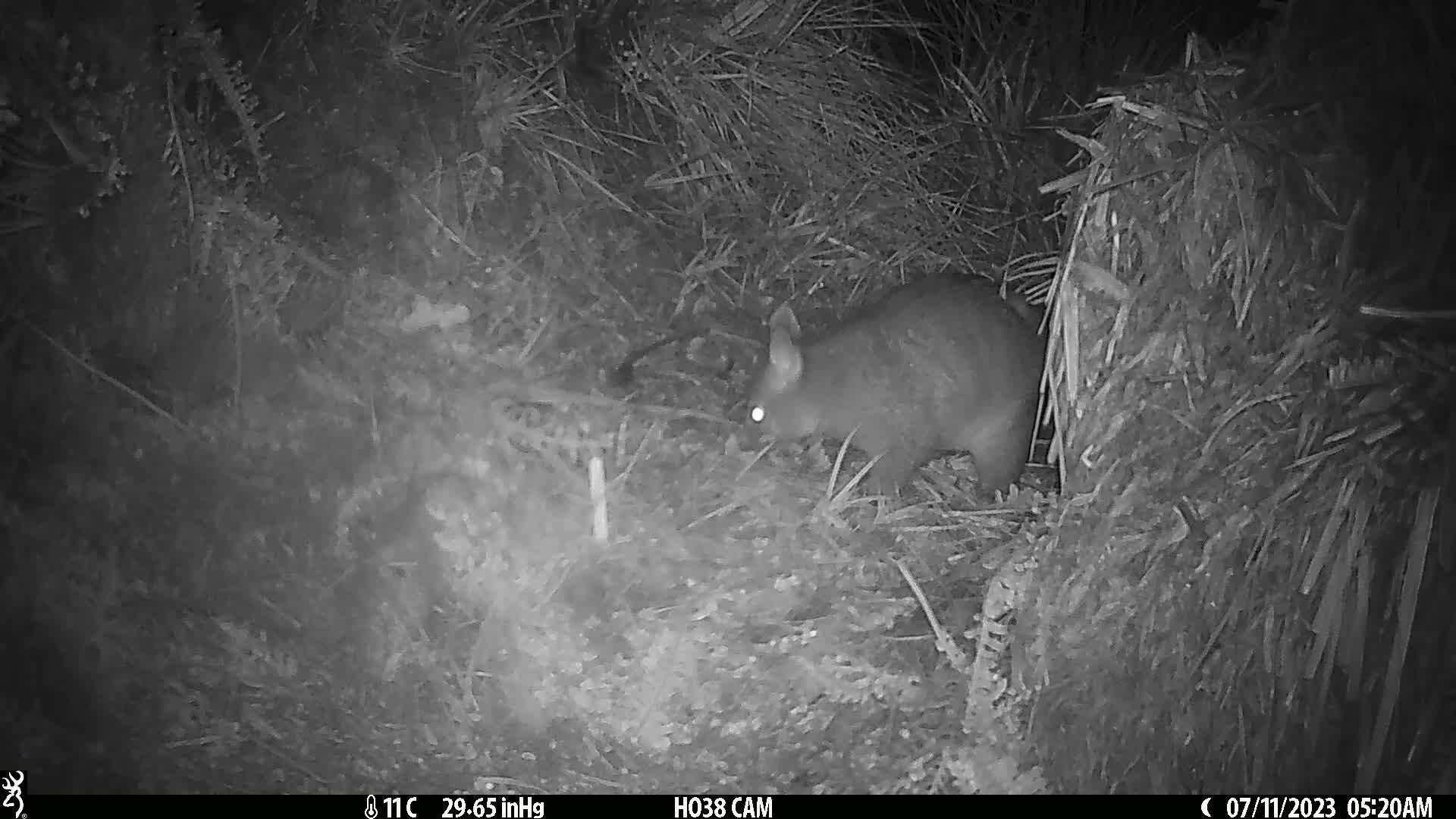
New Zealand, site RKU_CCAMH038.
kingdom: Animalia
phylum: Chordata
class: Mammalia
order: Diprotodontia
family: Phalangeridae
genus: Trichosurus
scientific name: Trichosurus vulpecula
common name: common brushtail possum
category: possum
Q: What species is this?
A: Possum (common brushtail possum) (Trichosurus vulpecula).